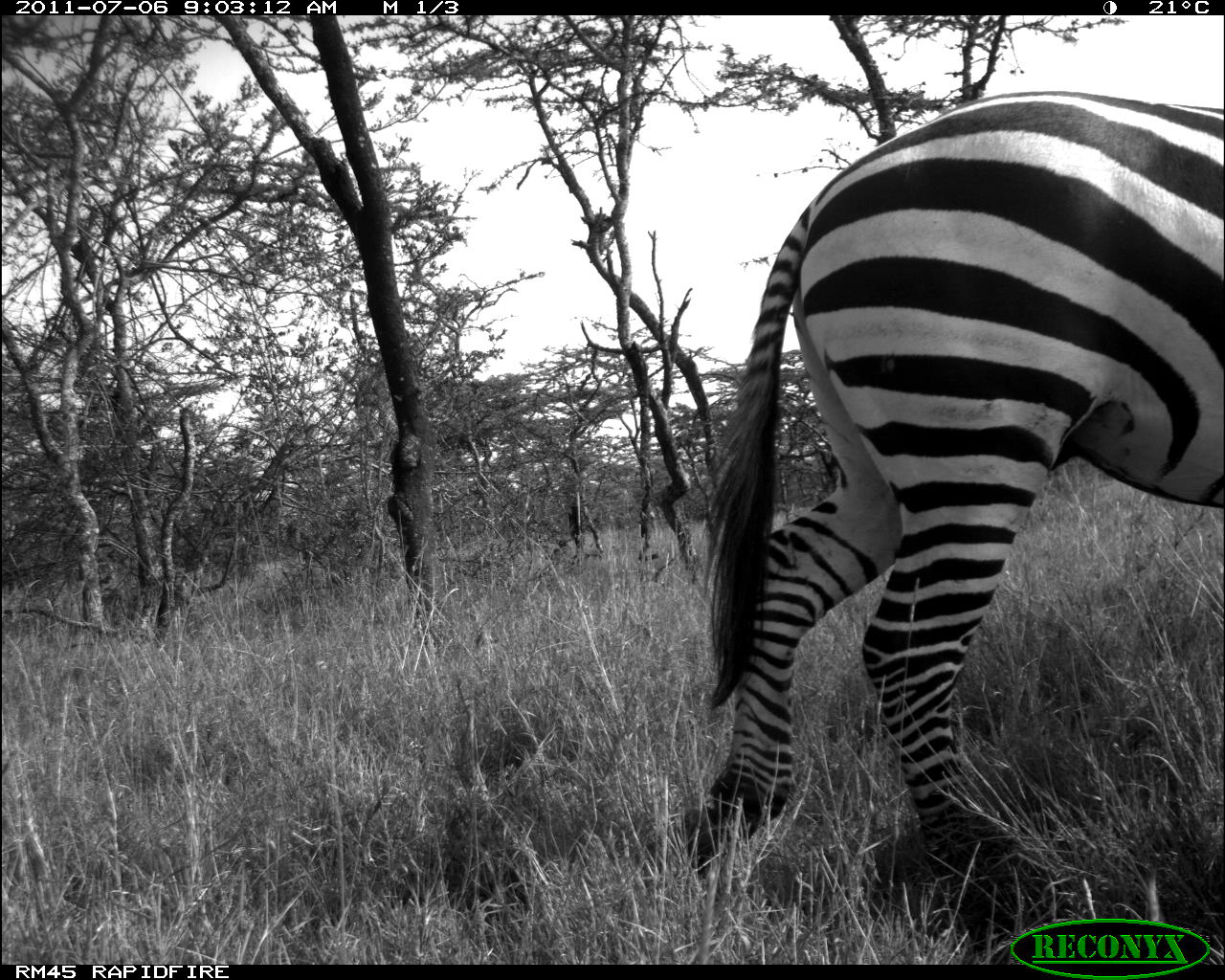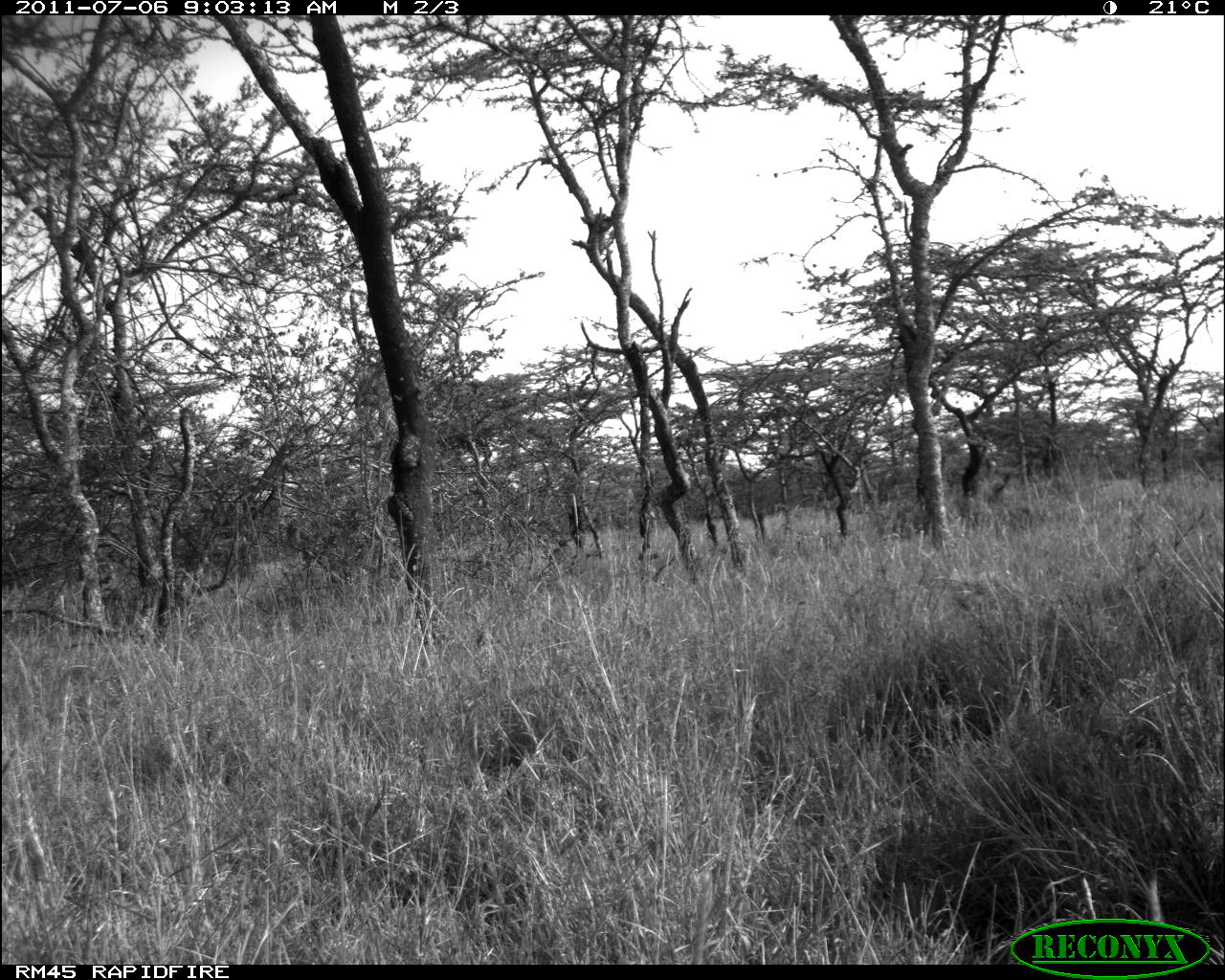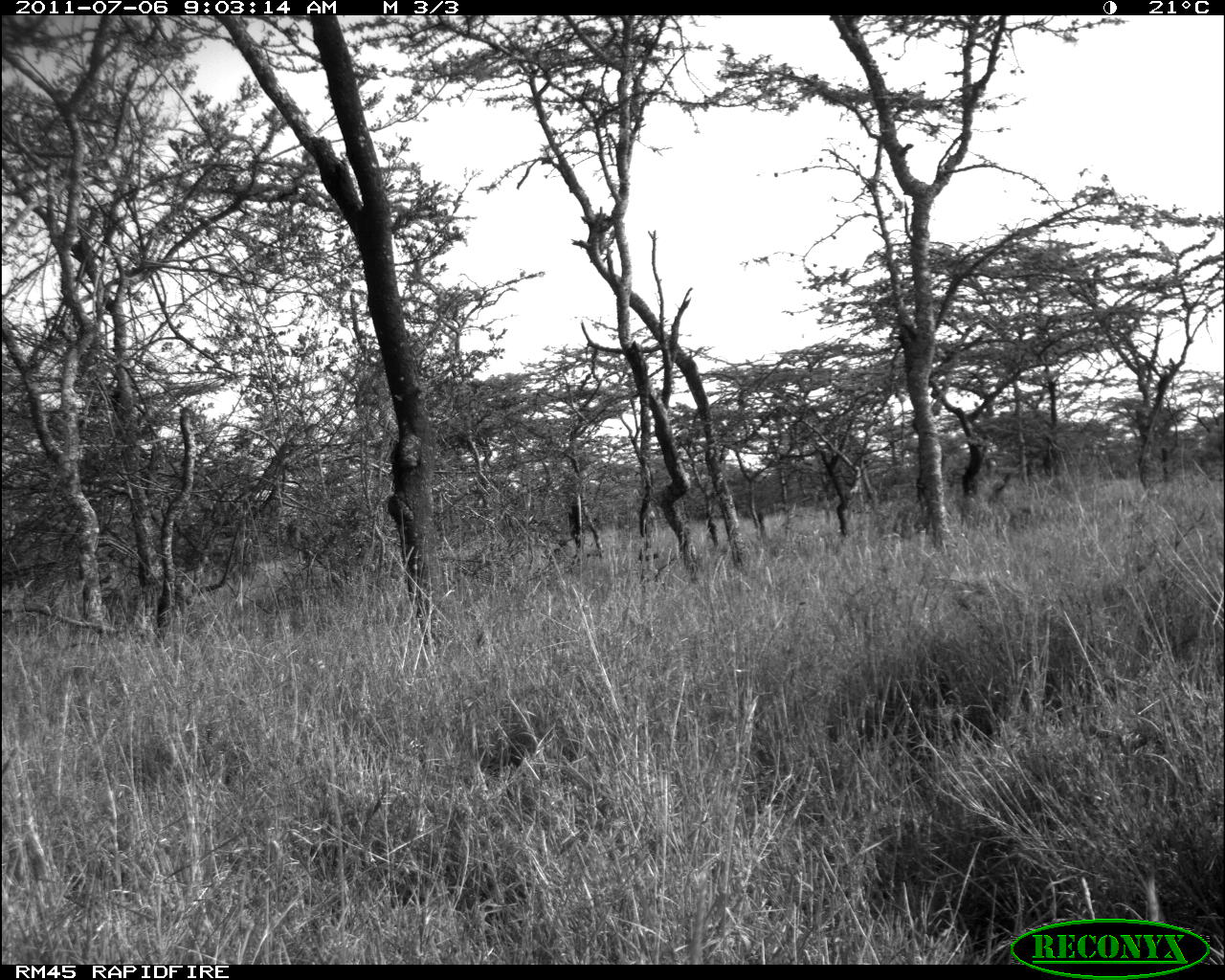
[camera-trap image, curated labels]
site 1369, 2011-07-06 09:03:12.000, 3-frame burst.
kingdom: Animalia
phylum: Chordata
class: Mammalia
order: Perissodactyla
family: Equidae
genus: Equus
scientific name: Equus quagga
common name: plains zebra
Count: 1.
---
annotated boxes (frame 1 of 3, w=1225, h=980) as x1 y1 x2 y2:
equus quagga: 678 86 1225 887